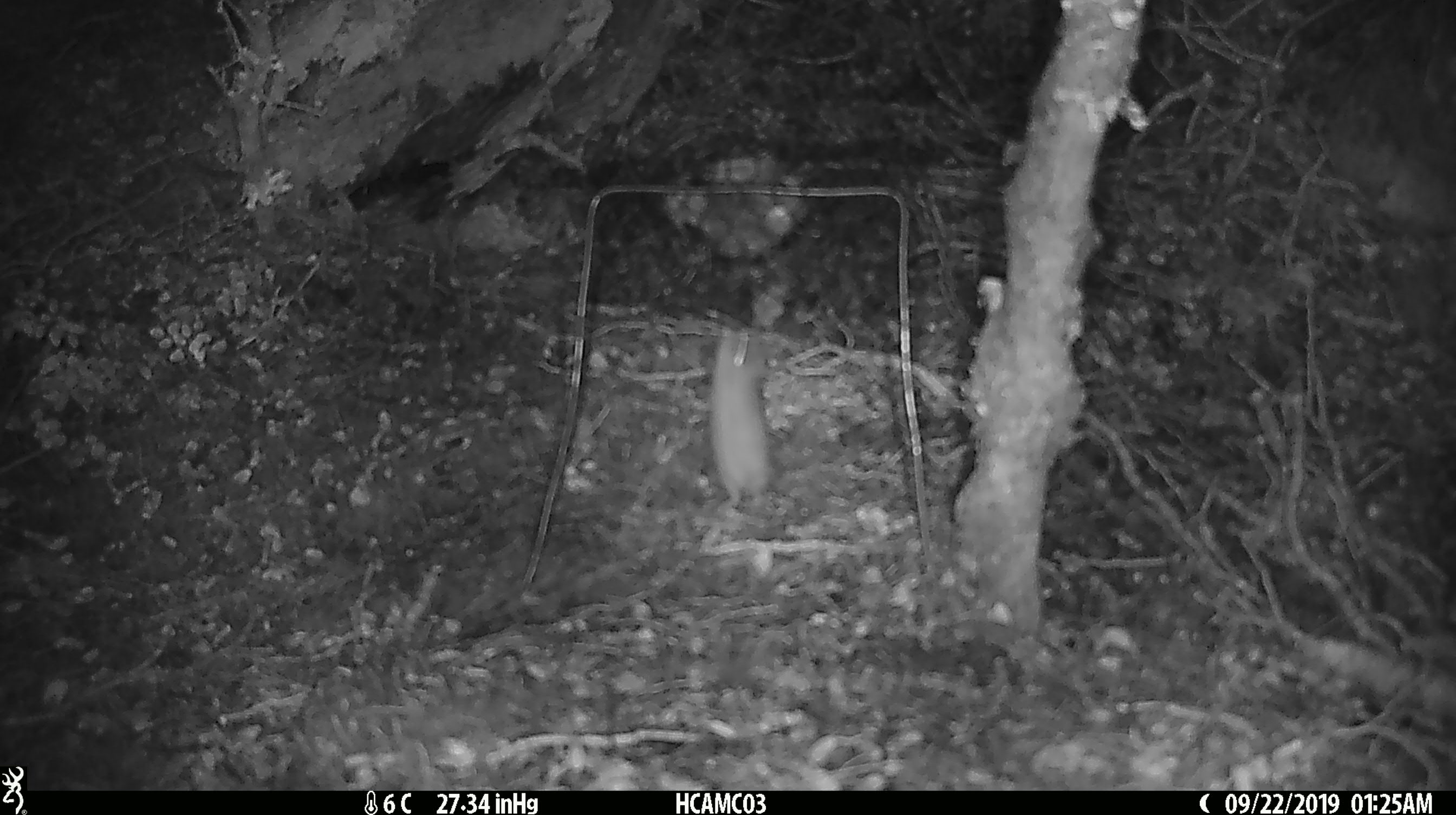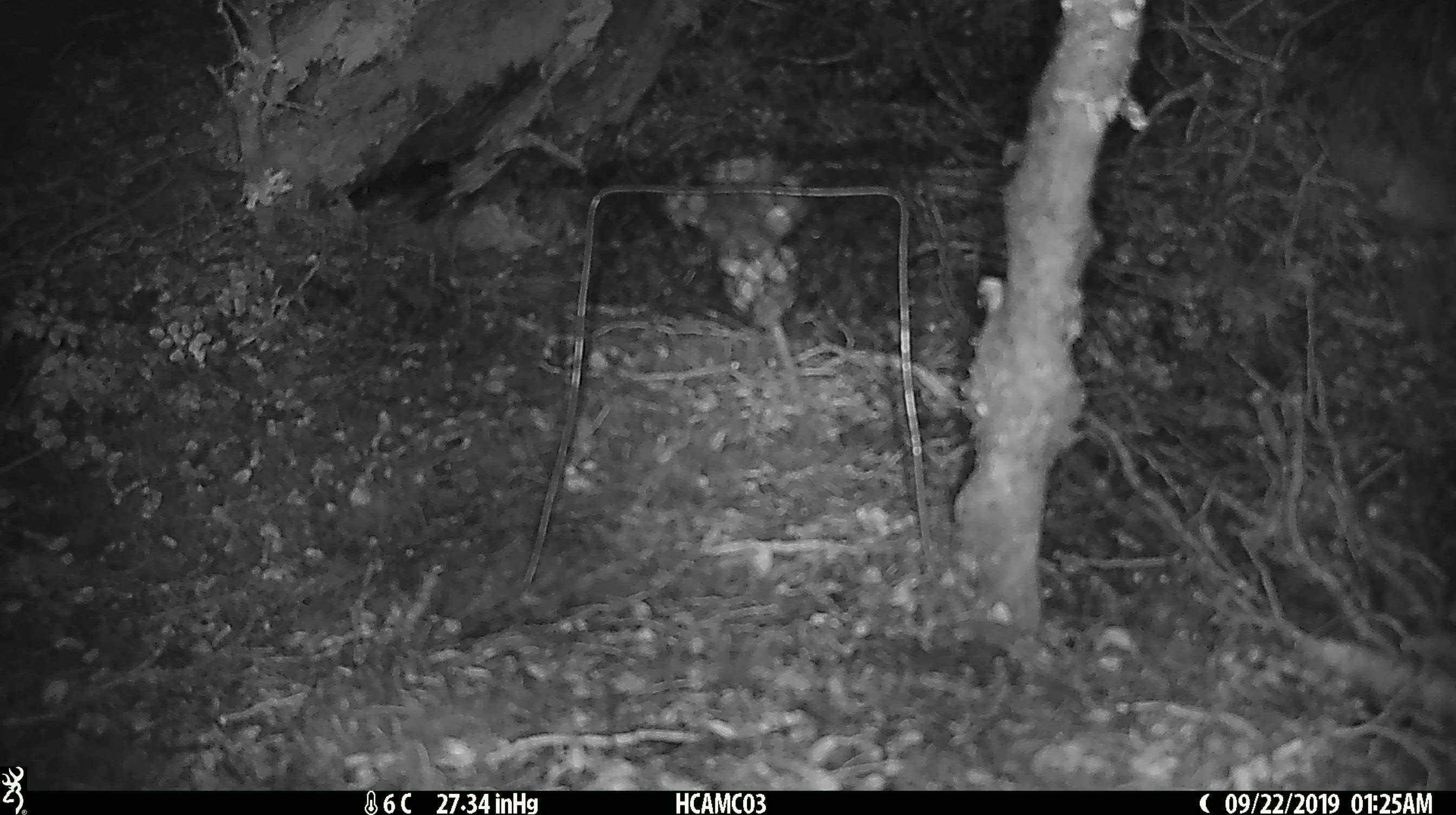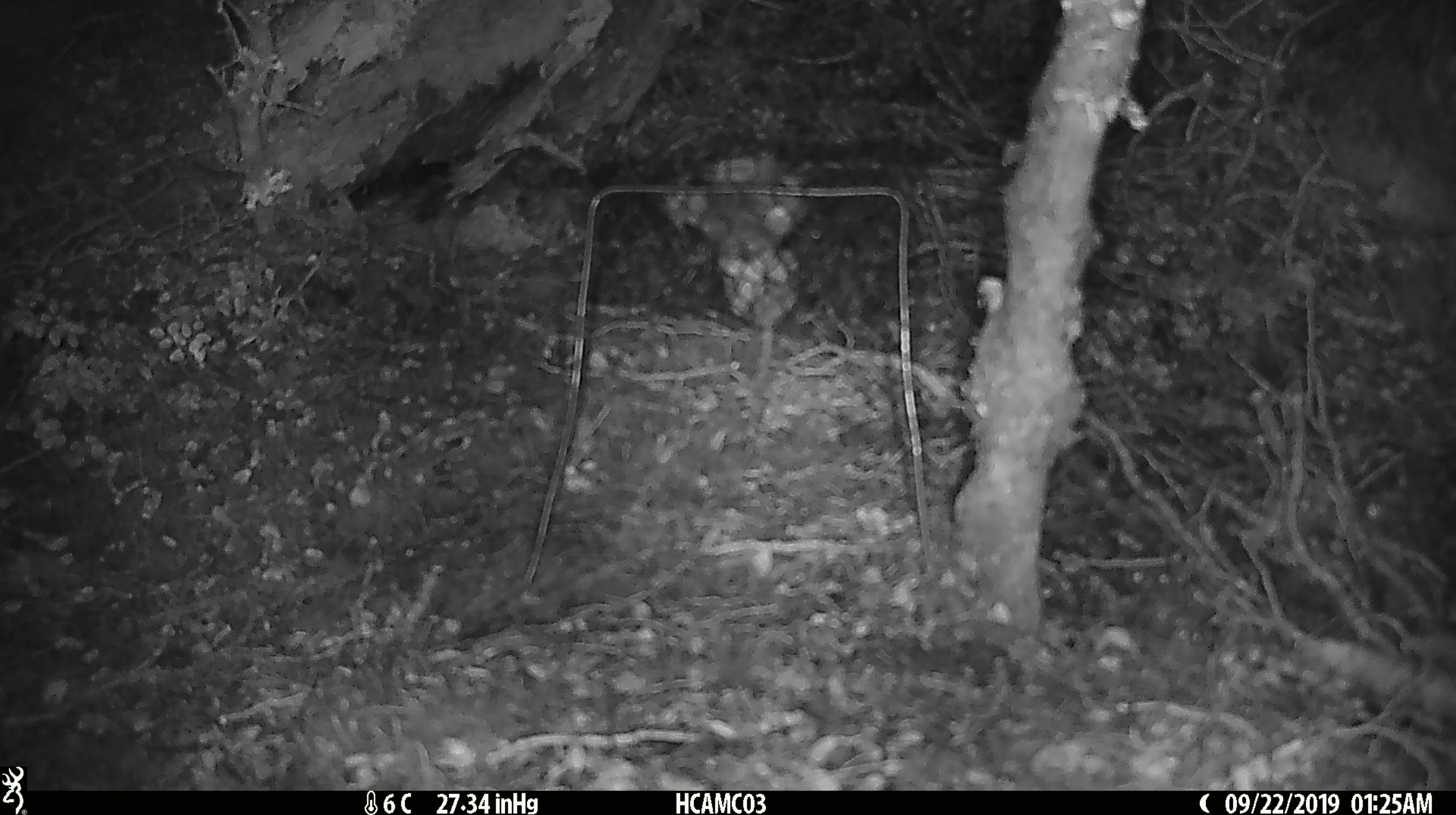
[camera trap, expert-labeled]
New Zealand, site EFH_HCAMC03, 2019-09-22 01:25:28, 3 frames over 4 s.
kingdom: Animalia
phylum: Chordata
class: Mammalia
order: Rodentia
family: Muridae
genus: Mus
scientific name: Mus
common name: mouse